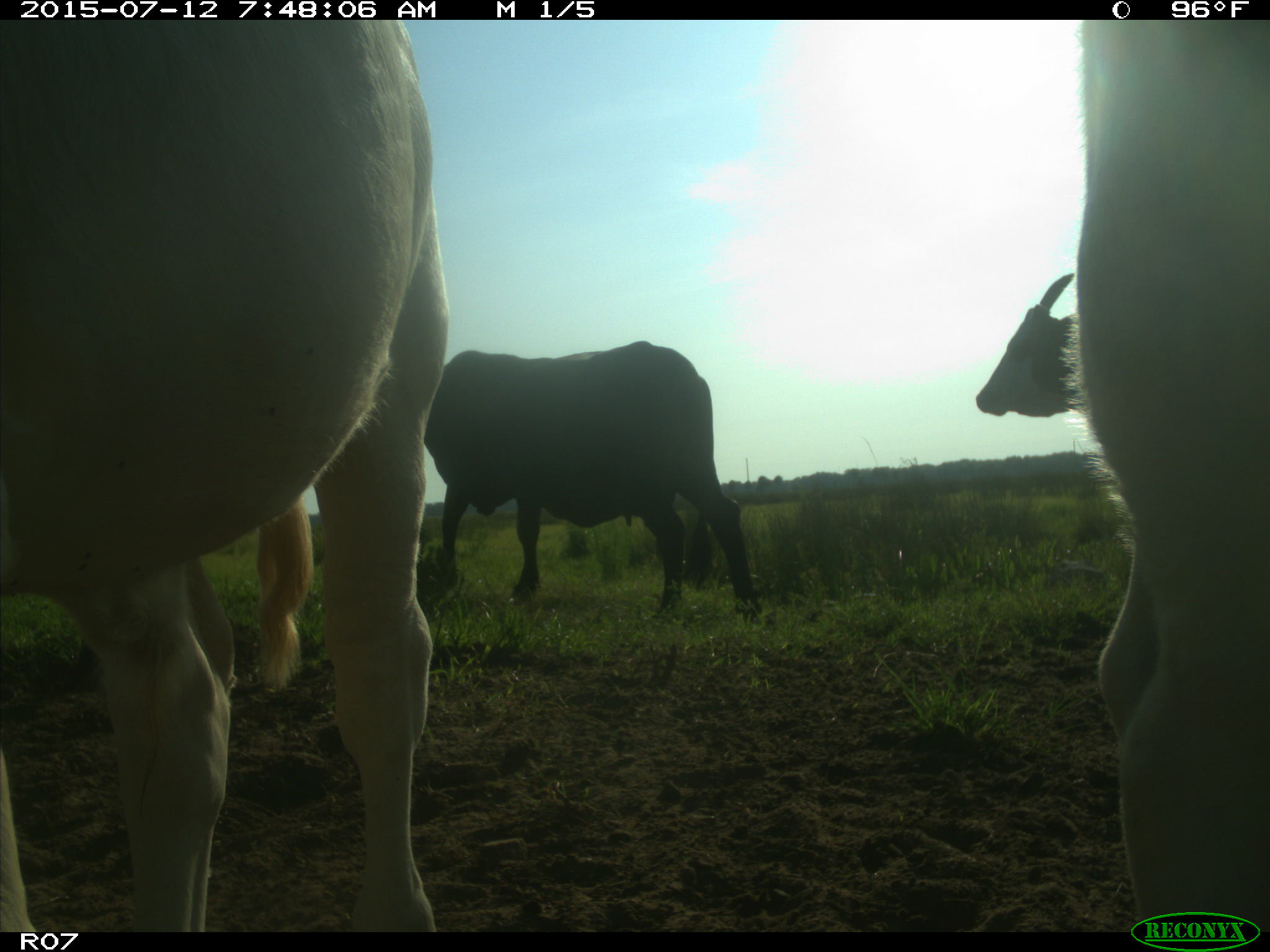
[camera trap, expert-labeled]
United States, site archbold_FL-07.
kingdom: Animalia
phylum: Chordata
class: Mammalia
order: Artiodactyla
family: Bovidae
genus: Bos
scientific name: Bos taurus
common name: domestic cow